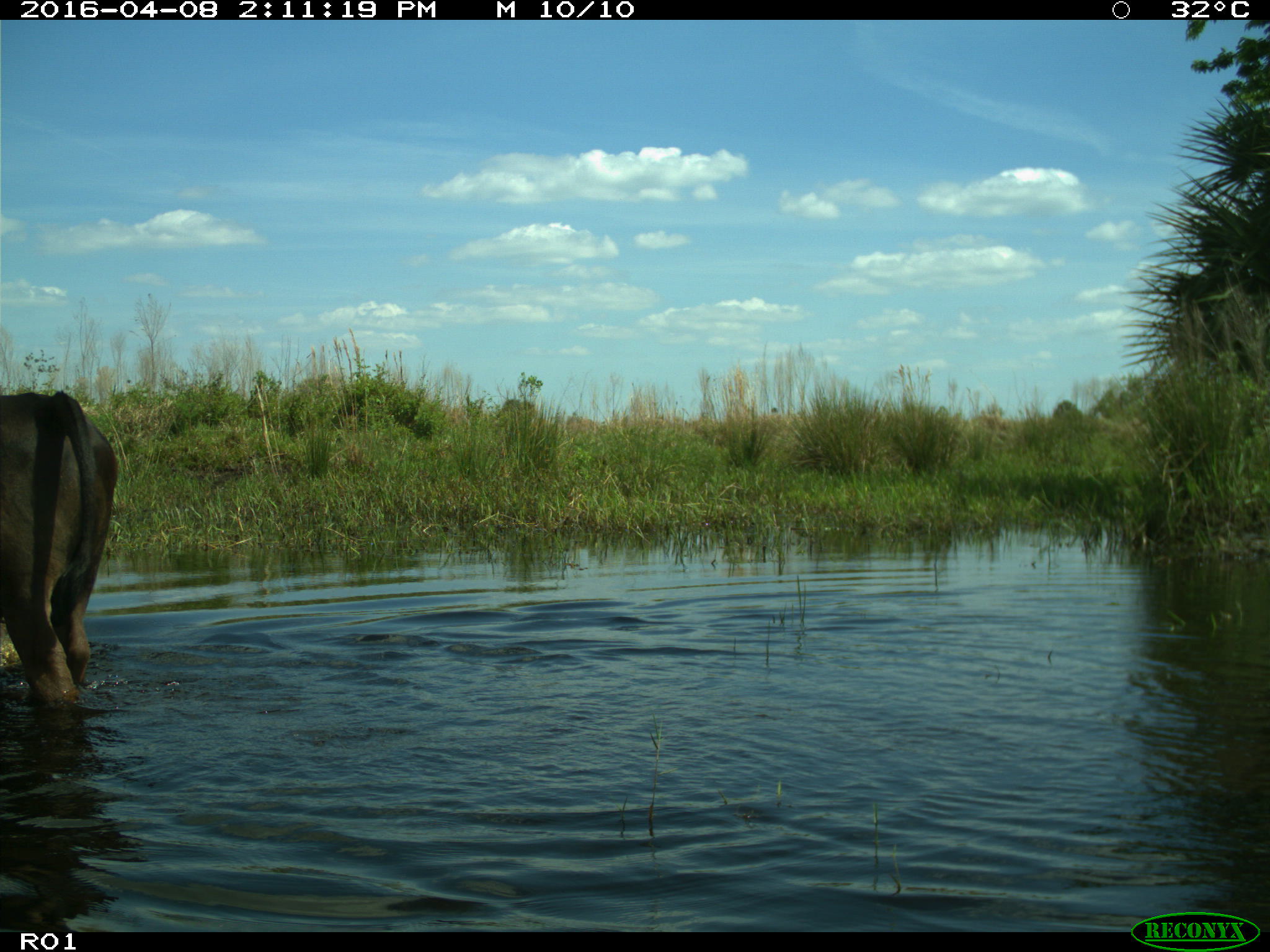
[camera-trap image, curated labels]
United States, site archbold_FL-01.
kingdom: Animalia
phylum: Chordata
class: Mammalia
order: Artiodactyla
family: Bovidae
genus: Bos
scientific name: Bos taurus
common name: domestic cow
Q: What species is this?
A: Bos taurus (domestic cow).